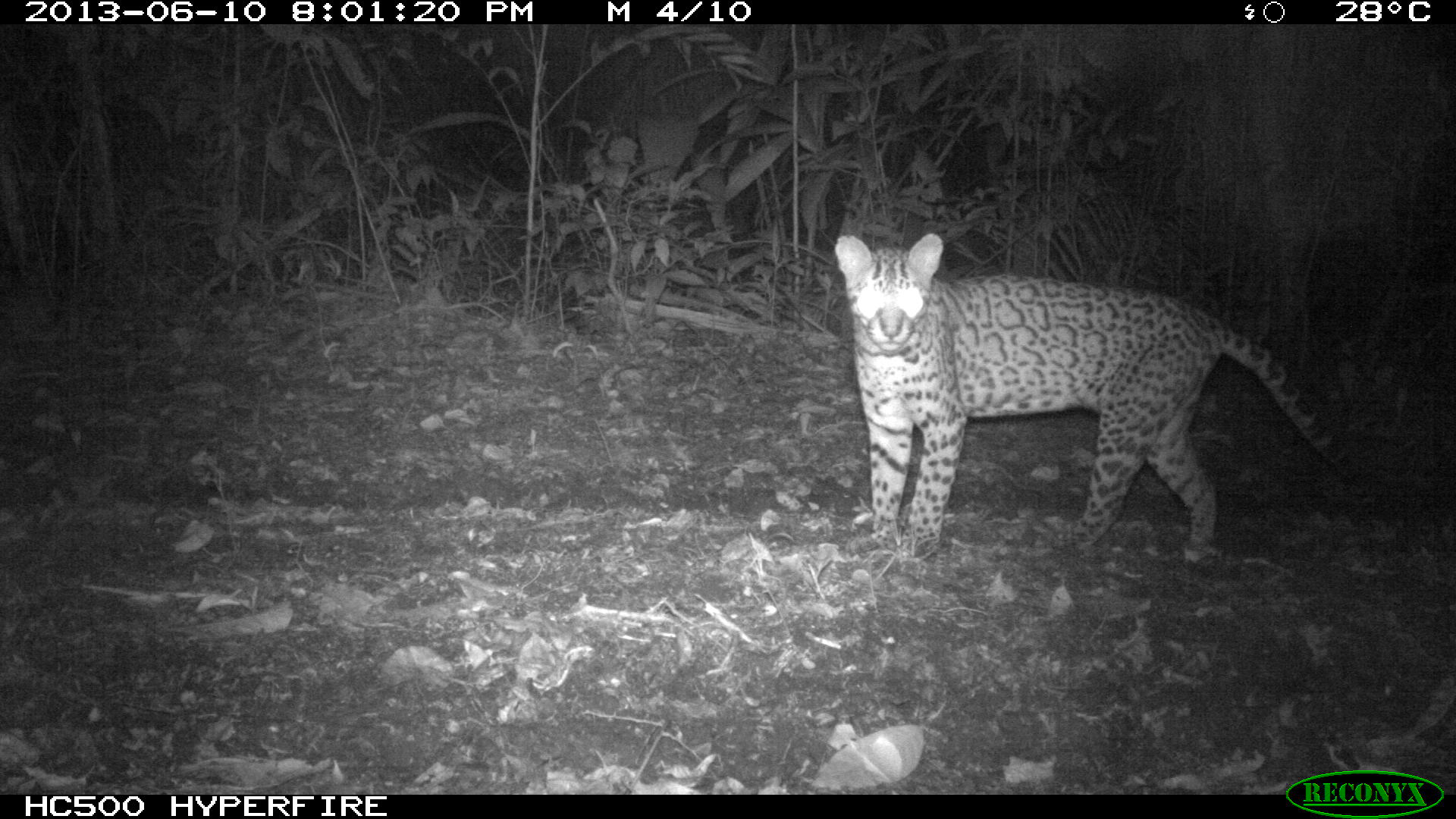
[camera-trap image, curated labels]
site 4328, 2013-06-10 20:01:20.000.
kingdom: Animalia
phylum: Chordata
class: Mammalia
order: Carnivora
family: Felidae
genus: Leopardus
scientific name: Leopardus pardalis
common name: ocelot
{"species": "Leopardus pardalis (ocelot)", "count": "1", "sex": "female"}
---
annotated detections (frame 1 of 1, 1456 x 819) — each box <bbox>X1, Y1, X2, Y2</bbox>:
leopardus pardalis: <bbox>830, 231, 1268, 563</bbox>